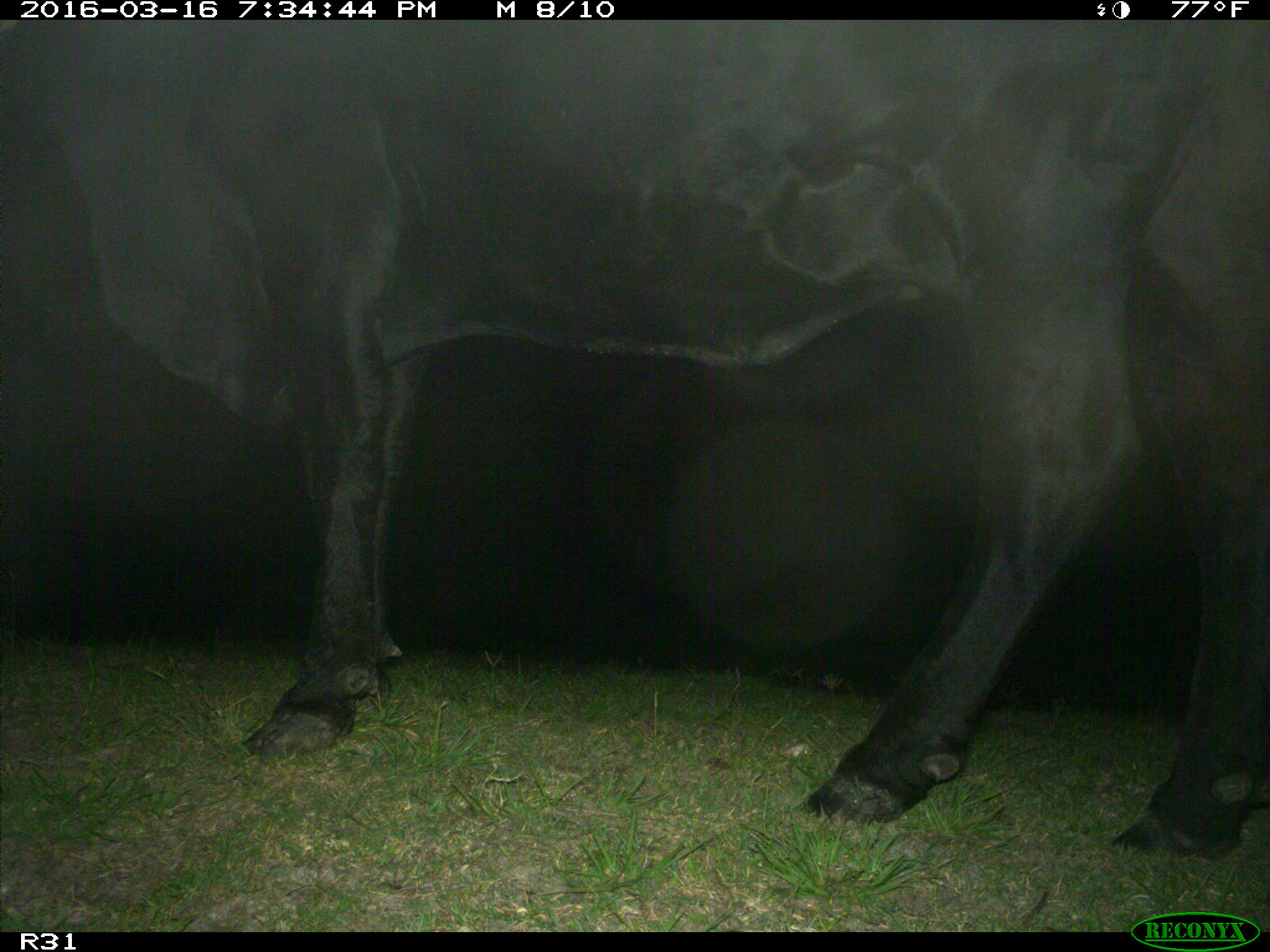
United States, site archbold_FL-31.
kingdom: Animalia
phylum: Chordata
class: Mammalia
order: Artiodactyla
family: Bovidae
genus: Bos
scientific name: Bos taurus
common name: domestic cow